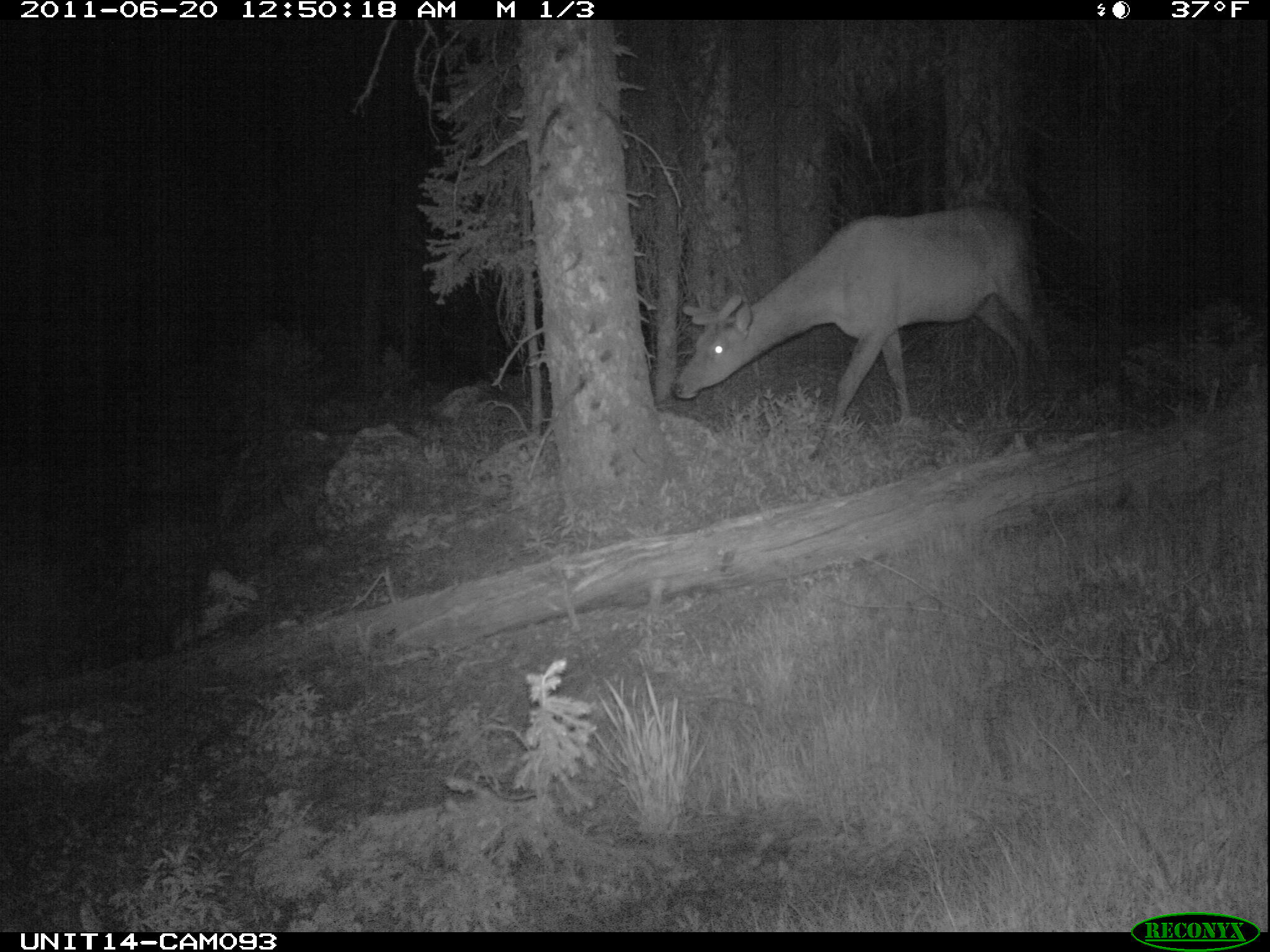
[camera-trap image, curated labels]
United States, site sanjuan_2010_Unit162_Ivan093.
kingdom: Animalia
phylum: Chordata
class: Mammalia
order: Artiodactyla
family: Cervidae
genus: Cervus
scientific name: Cervus elaphus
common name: red deer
Cervus elaphus (red deer).